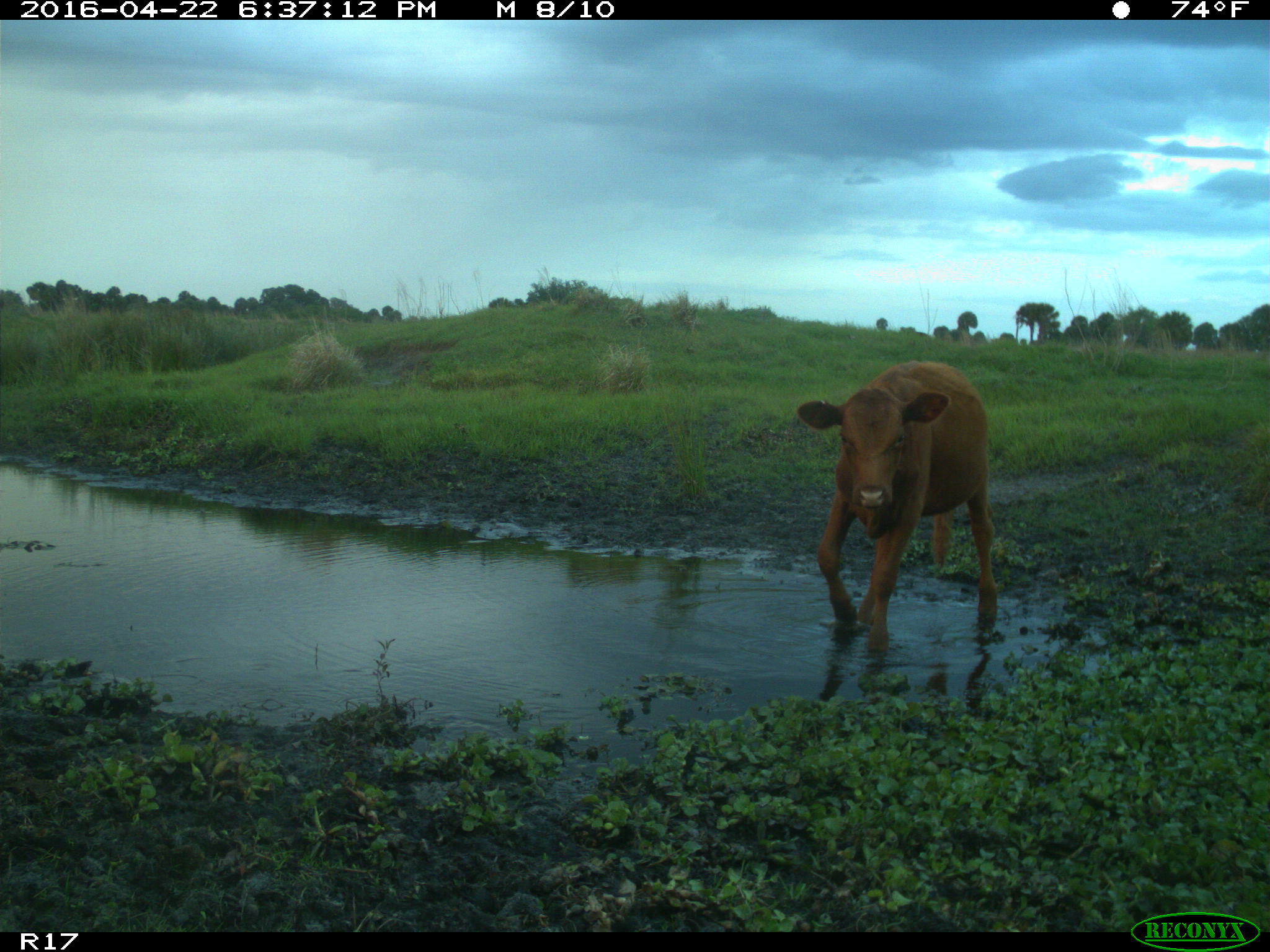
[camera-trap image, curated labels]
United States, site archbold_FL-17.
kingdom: Animalia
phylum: Chordata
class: Mammalia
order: Artiodactyla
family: Bovidae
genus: Bos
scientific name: Bos taurus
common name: domestic cow